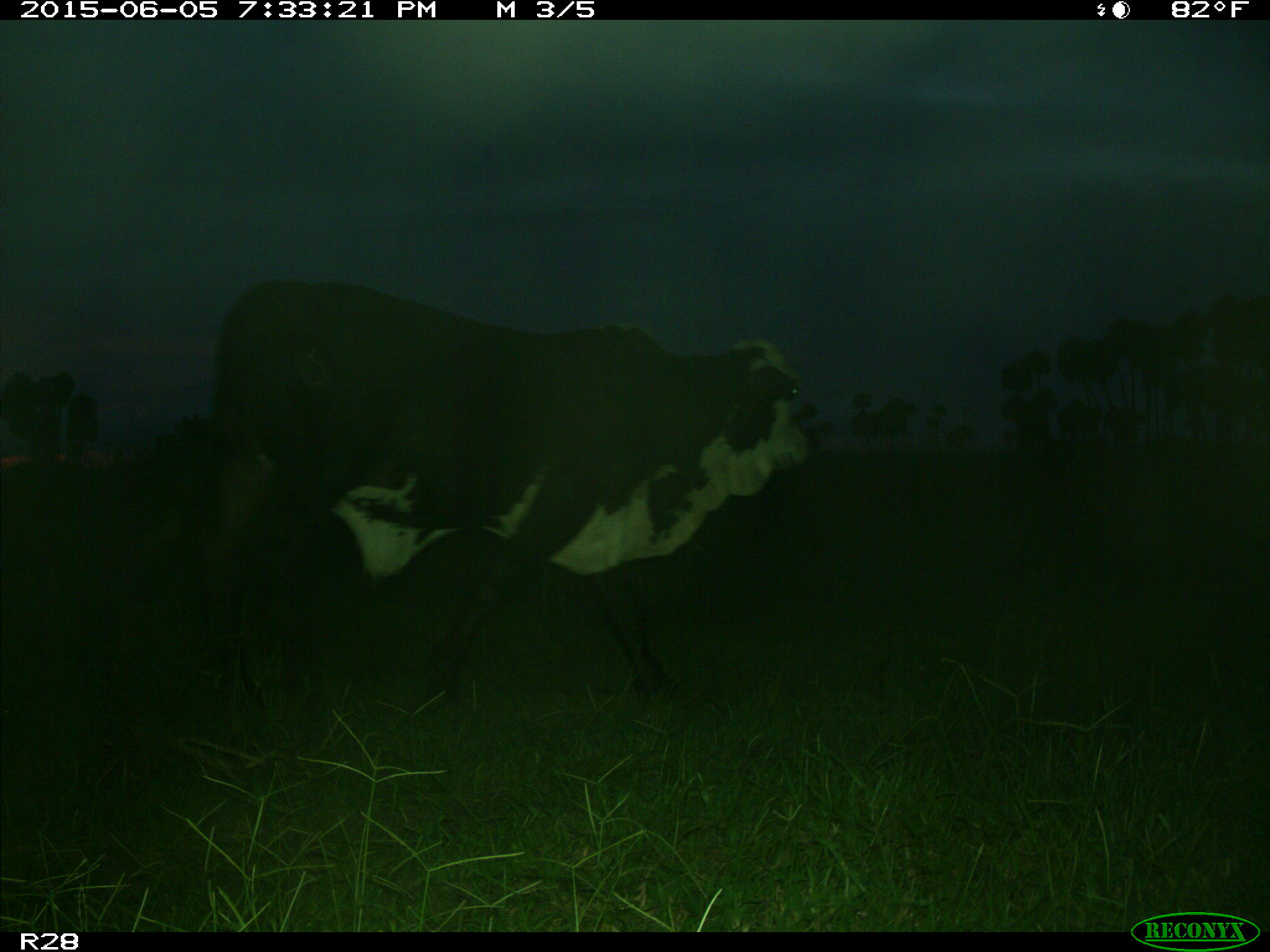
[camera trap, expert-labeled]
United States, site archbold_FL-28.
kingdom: Animalia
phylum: Chordata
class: Mammalia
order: Artiodactyla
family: Bovidae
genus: Bos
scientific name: Bos taurus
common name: domestic cow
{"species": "Bos taurus (domestic cow)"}